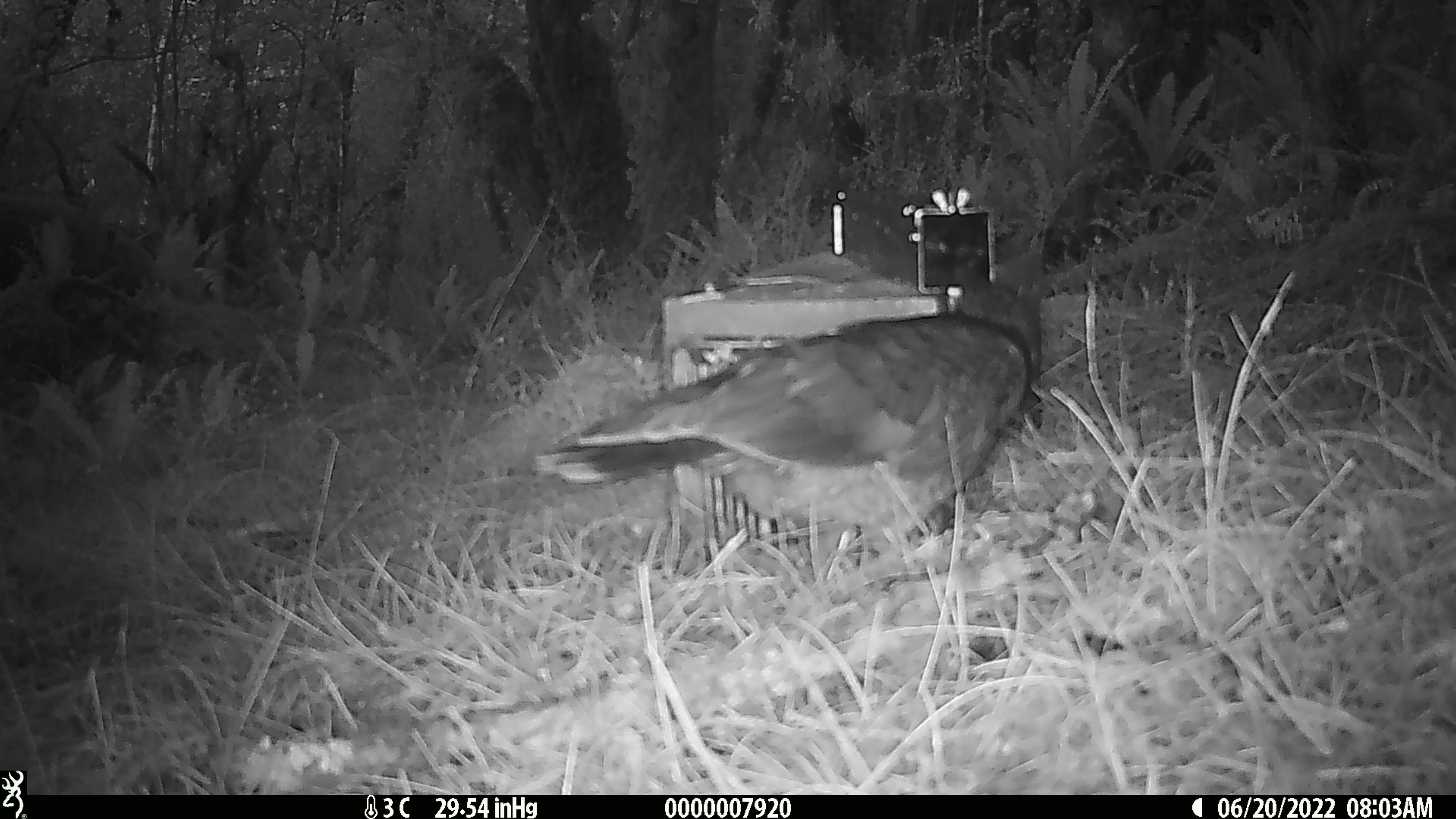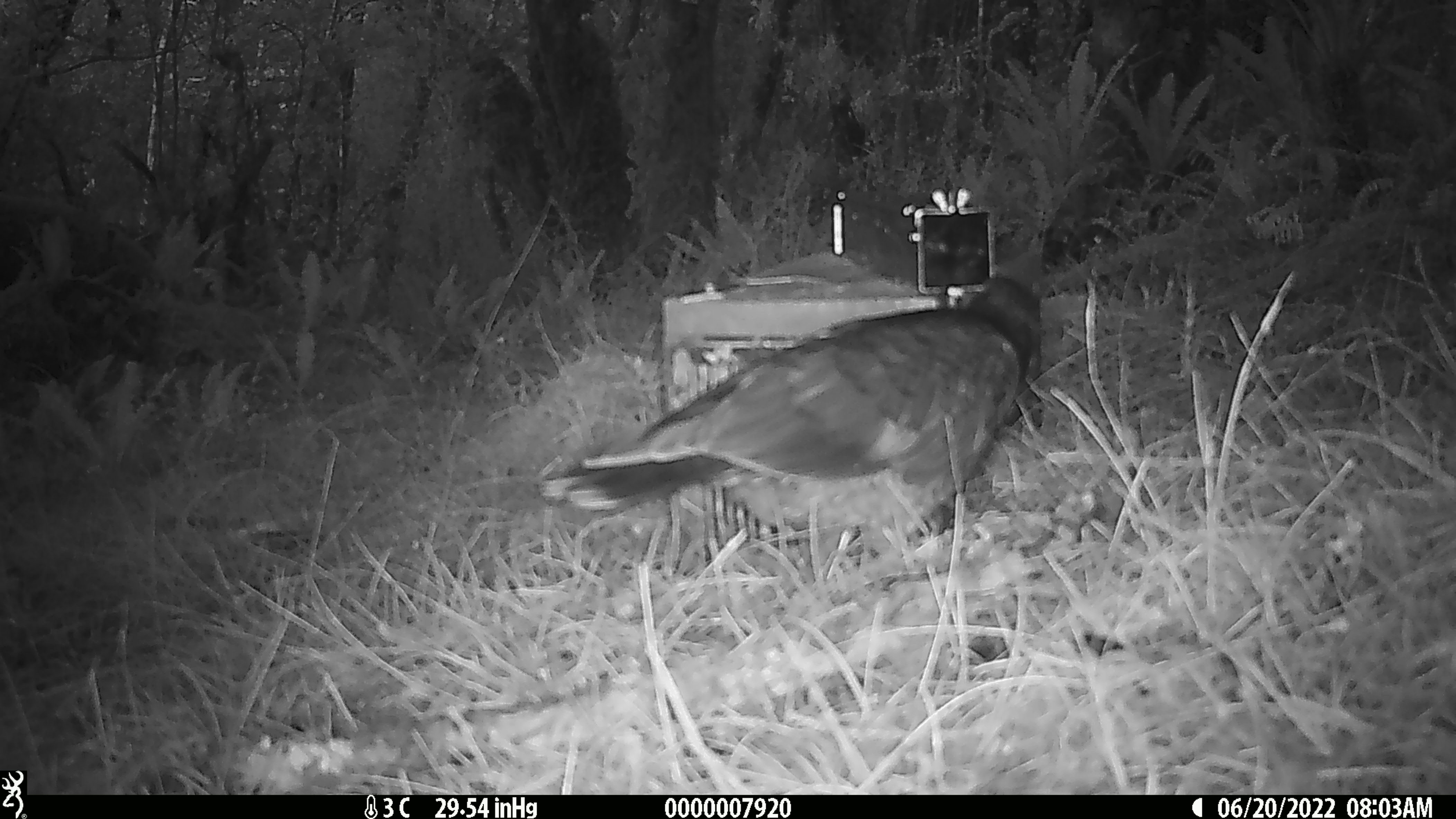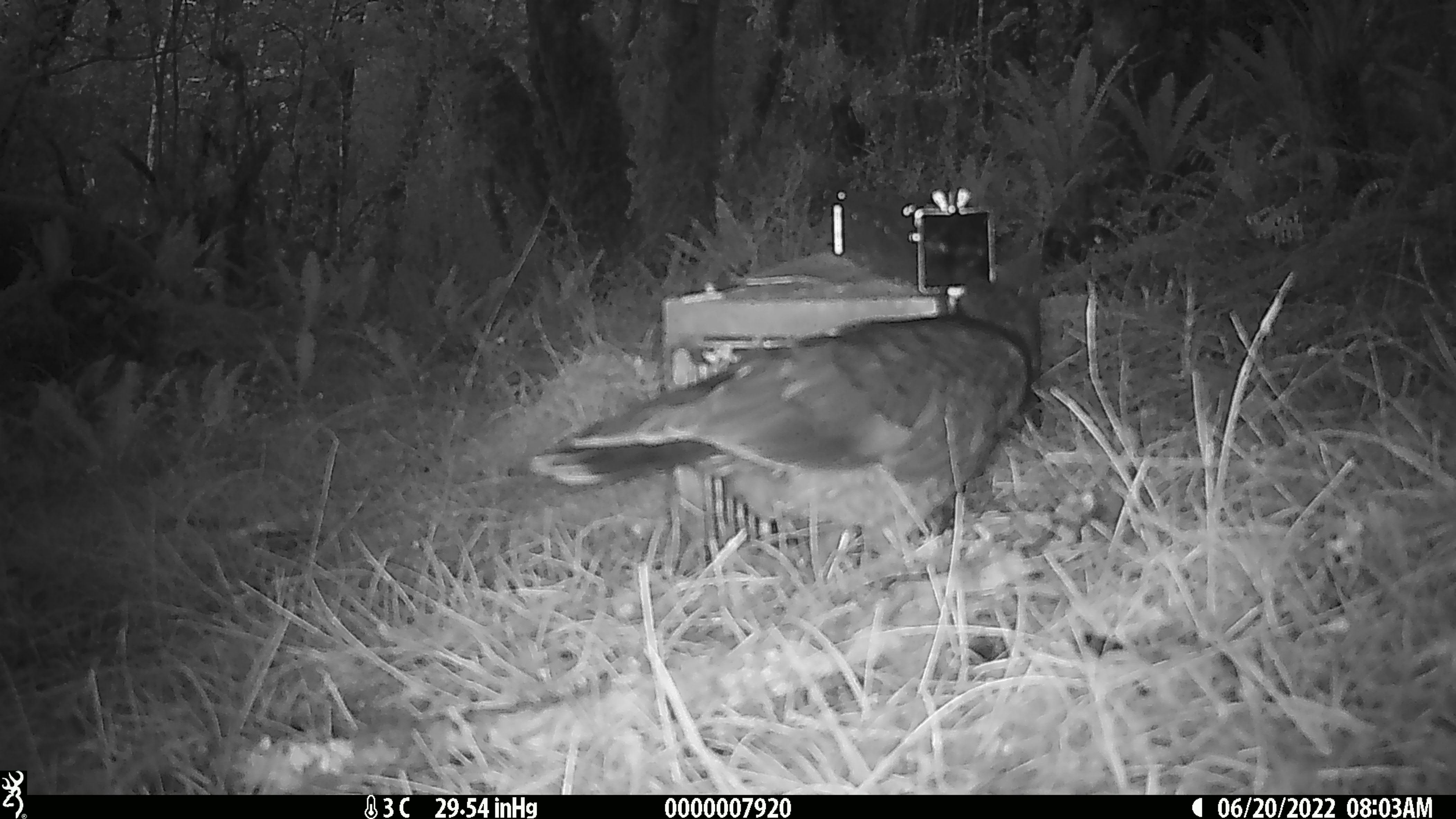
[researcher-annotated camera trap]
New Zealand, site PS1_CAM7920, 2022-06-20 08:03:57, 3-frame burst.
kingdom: Animalia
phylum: Chordata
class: Aves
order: Psittaciformes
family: Strigopidae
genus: Nestor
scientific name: Nestor notabilis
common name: kea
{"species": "kea (Nestor notabilis)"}